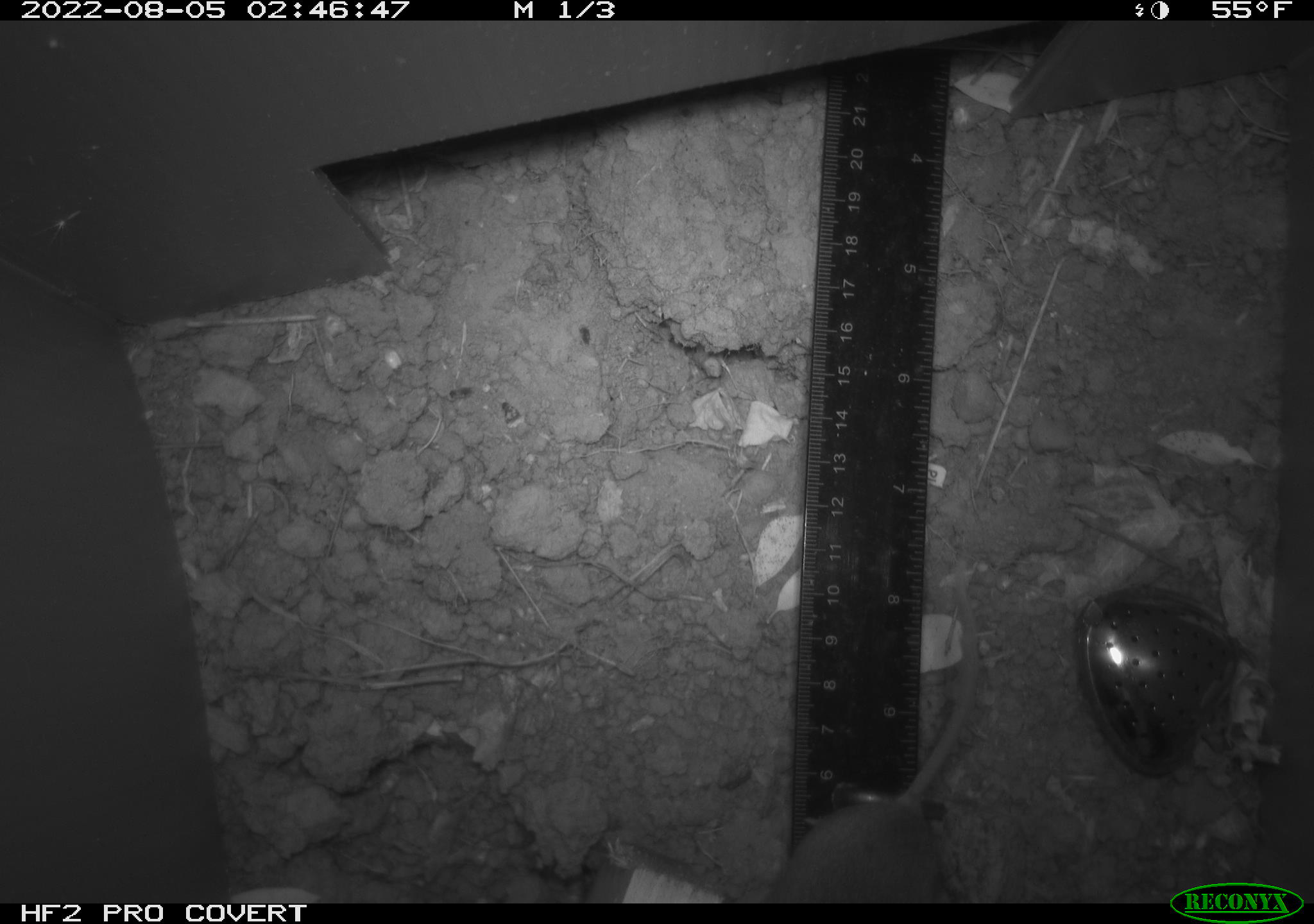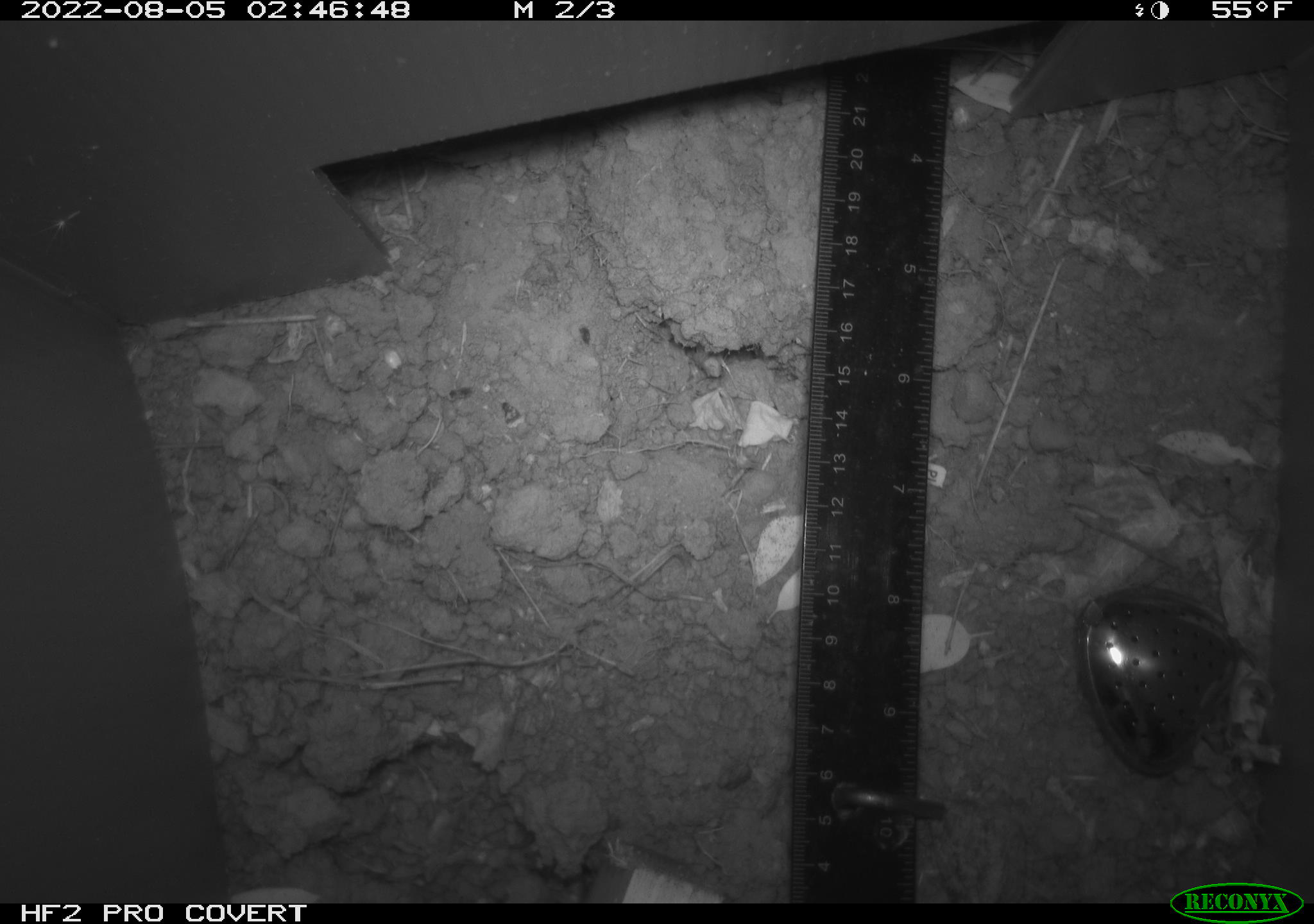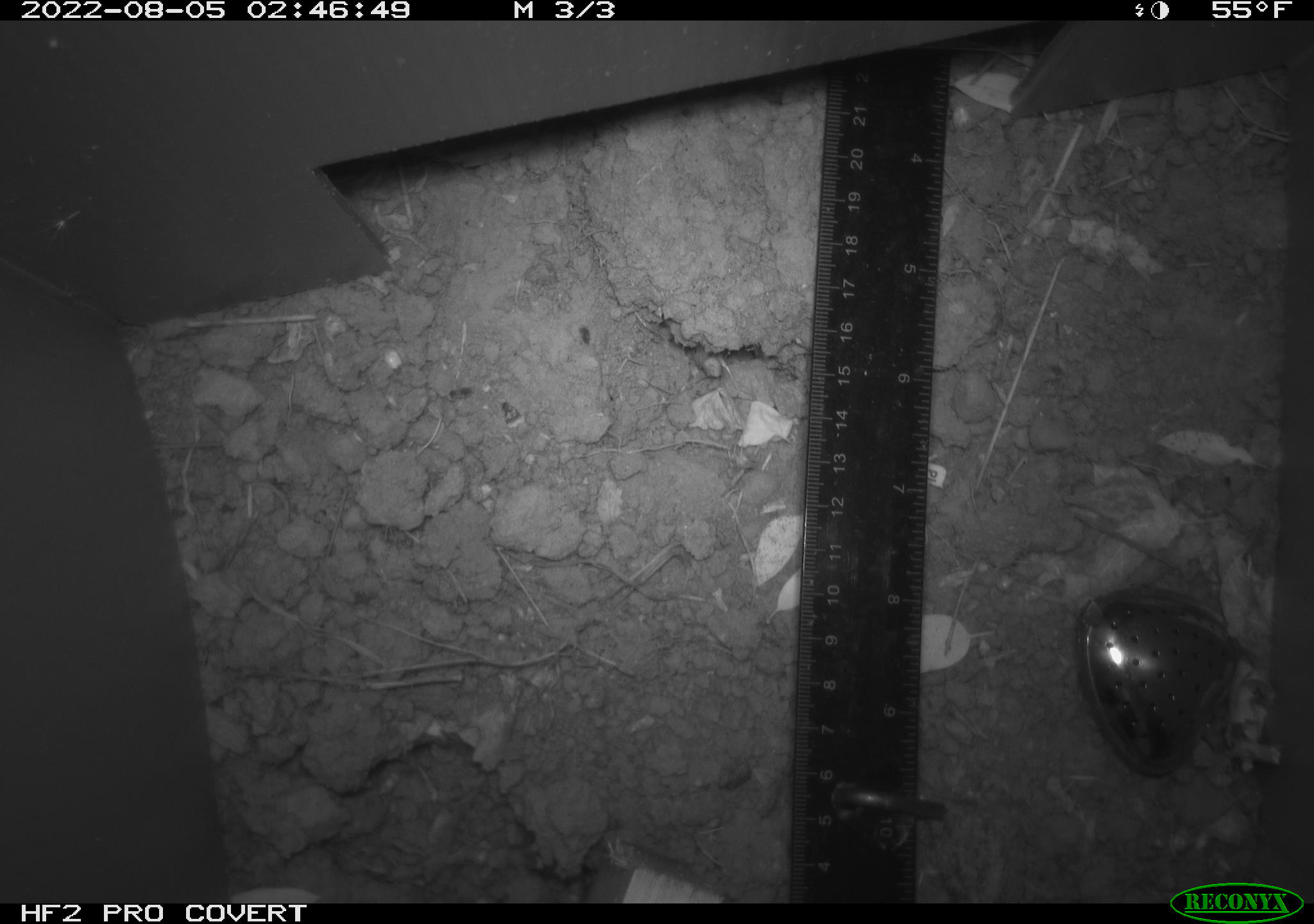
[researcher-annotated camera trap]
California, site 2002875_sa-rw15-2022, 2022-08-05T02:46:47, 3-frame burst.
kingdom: Animalia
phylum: Chordata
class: Mammalia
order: Rodentia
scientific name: Rodentia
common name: rodent